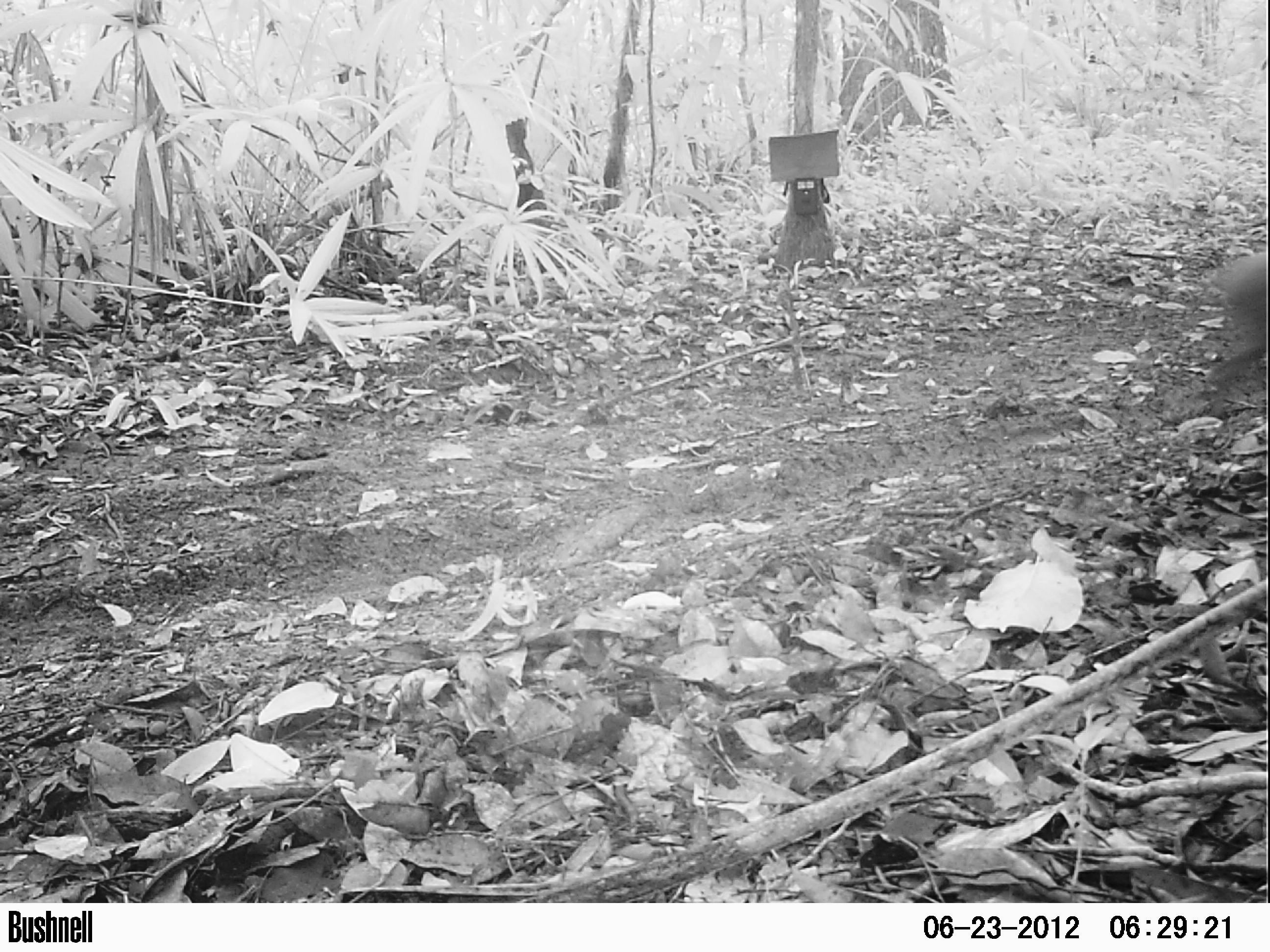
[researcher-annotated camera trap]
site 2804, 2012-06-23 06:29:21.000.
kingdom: Animalia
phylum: Chordata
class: Mammalia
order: Rodentia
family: Dasyproctidae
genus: Dasyprocta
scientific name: Dasyprocta punctata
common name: central american agouti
Dasyprocta punctata (central american agouti), count 1, age adult.